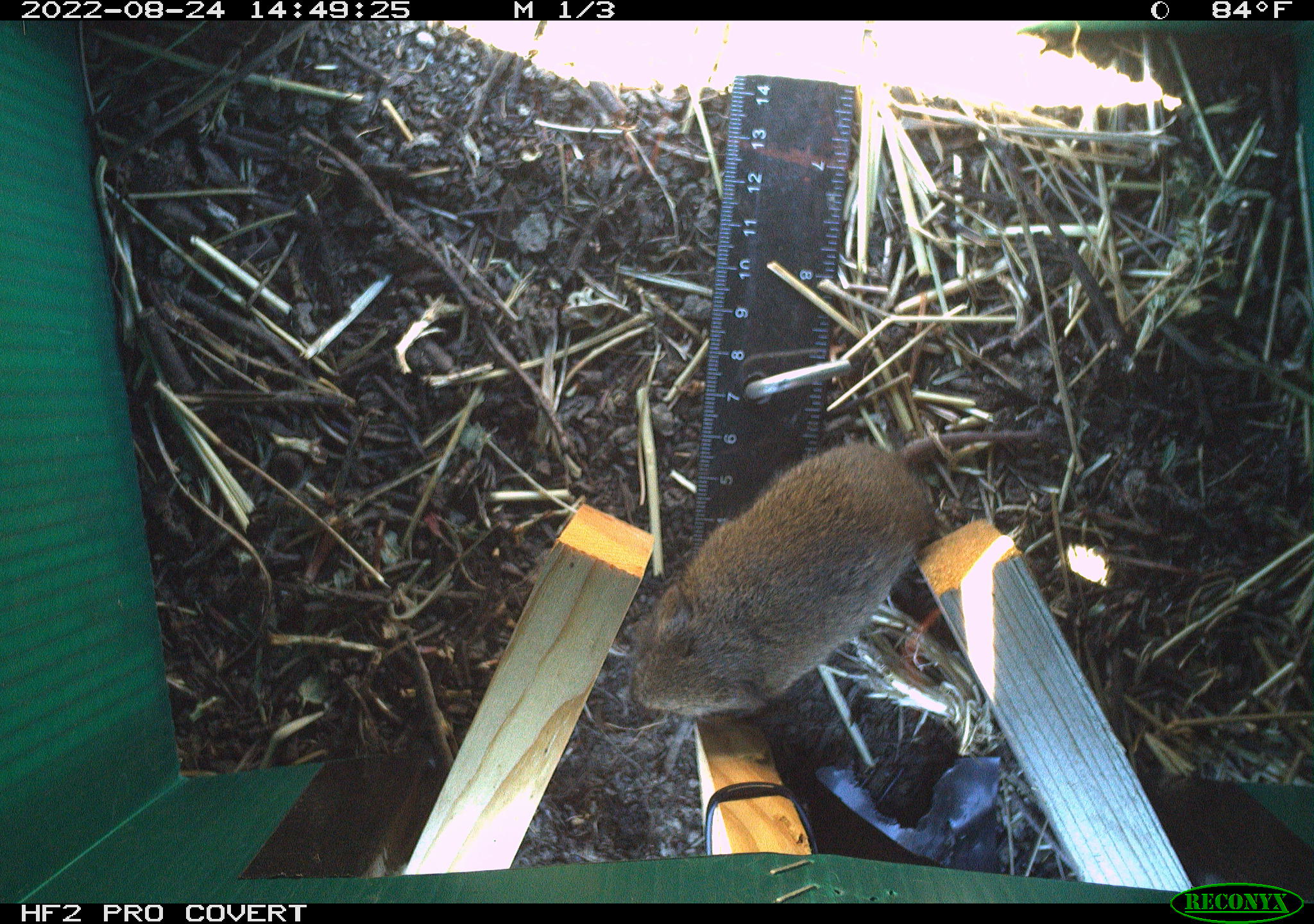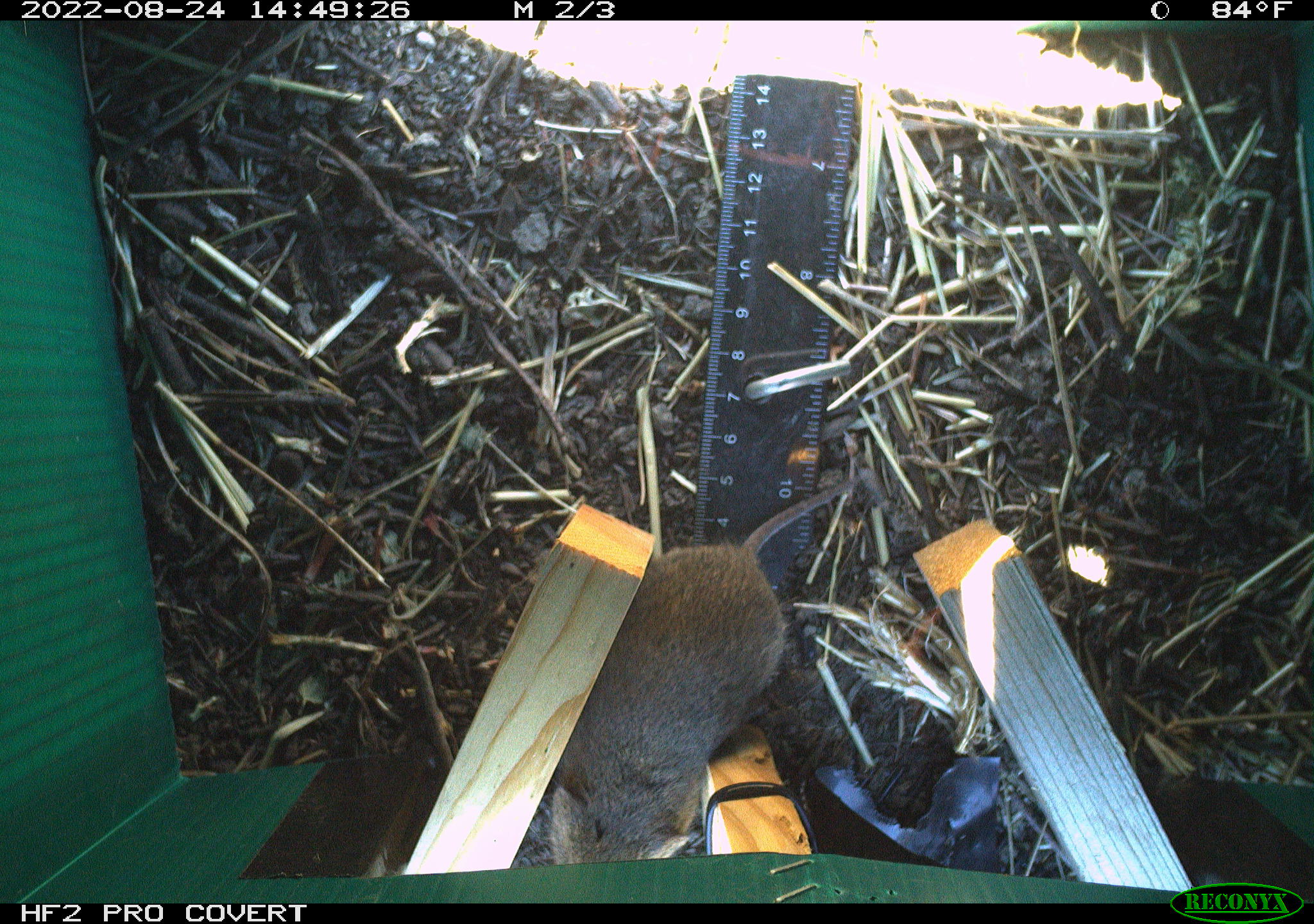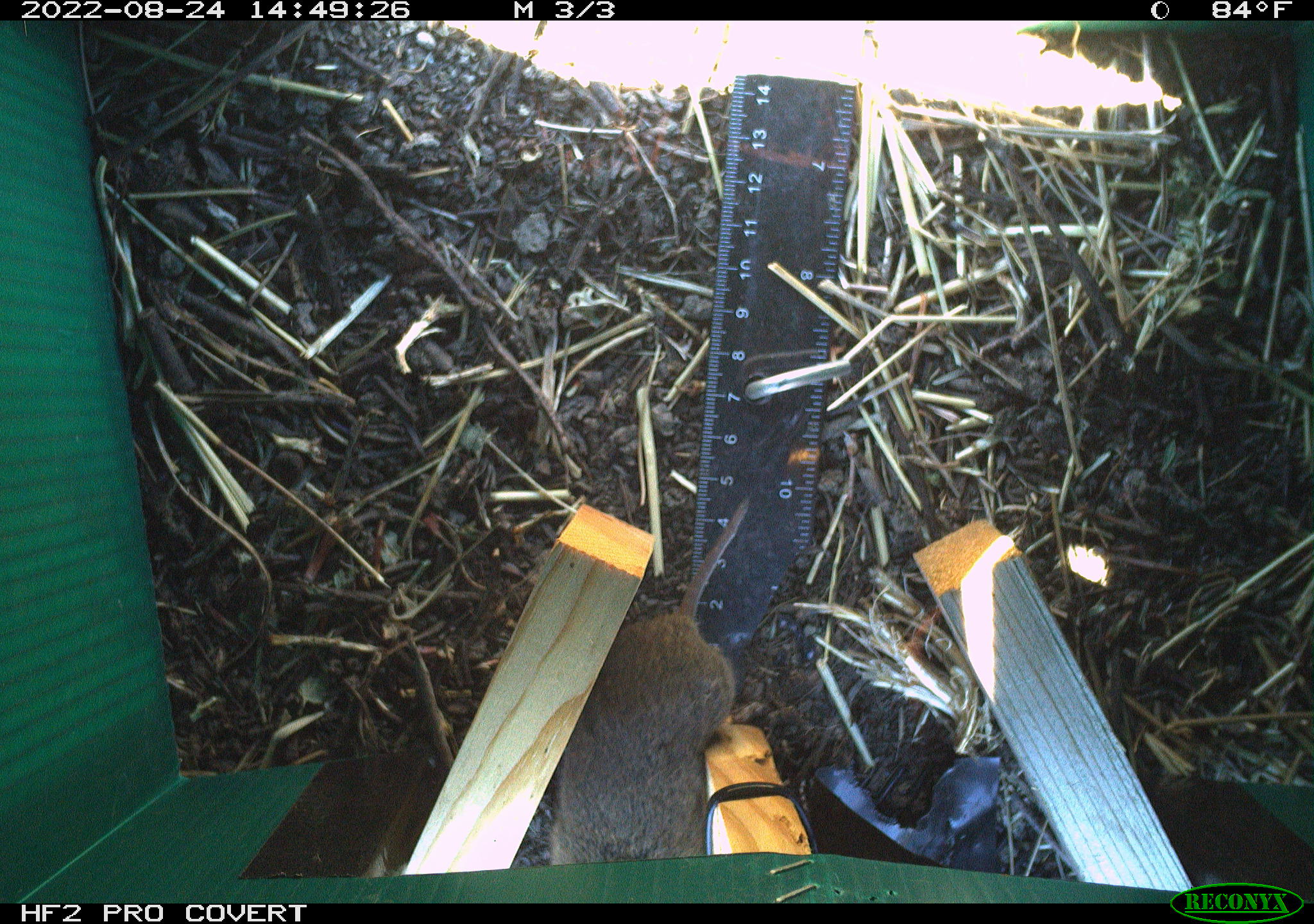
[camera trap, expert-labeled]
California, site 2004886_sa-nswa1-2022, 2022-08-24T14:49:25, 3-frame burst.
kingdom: Animalia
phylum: Chordata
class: Mammalia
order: Rodentia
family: Cricetidae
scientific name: Cricetidae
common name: hamsters, voles, lemmings, and allies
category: cricetidae family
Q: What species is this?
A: Cricetidae family (hamsters, voles, lemmings, and allies) (Cricetidae).